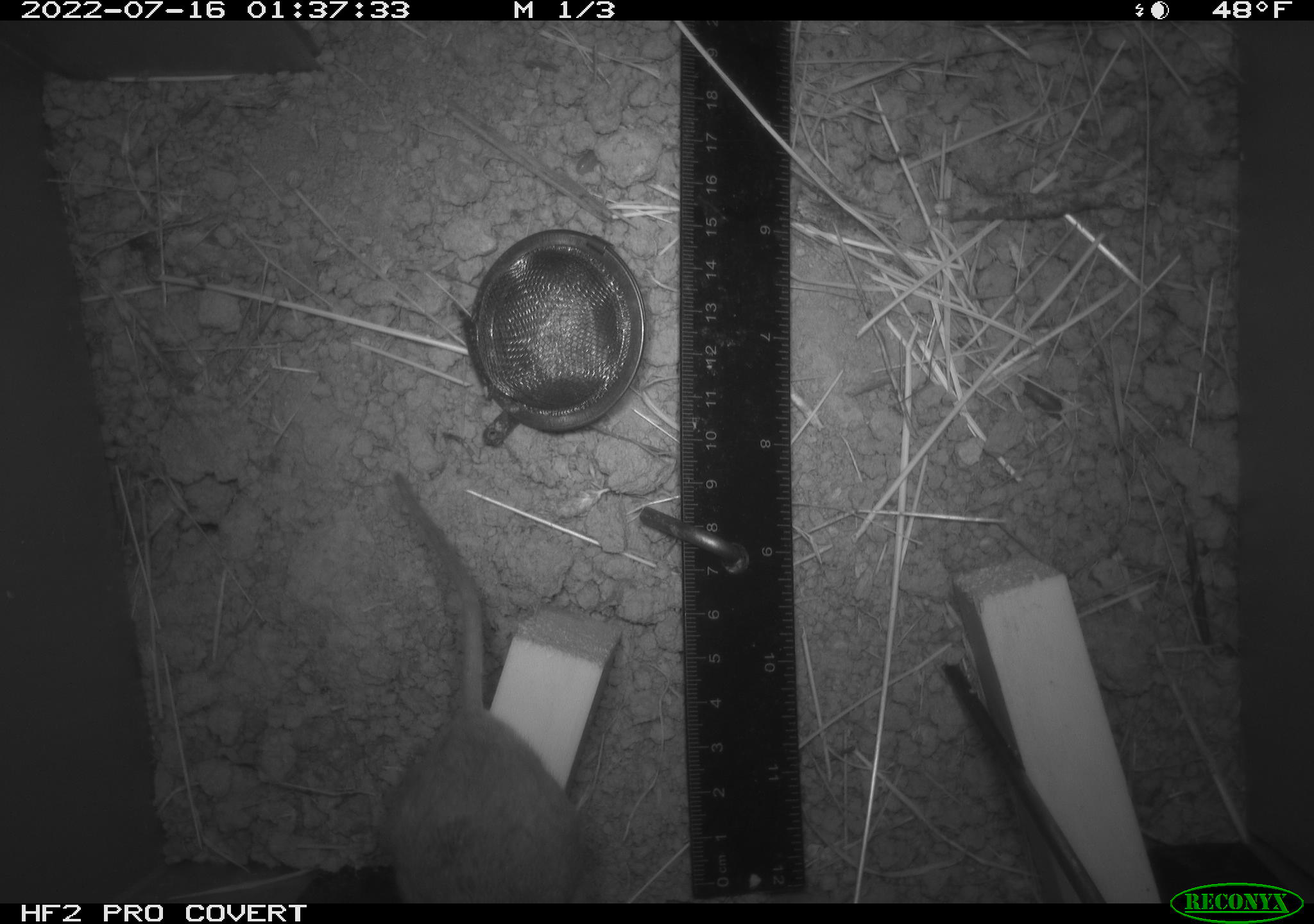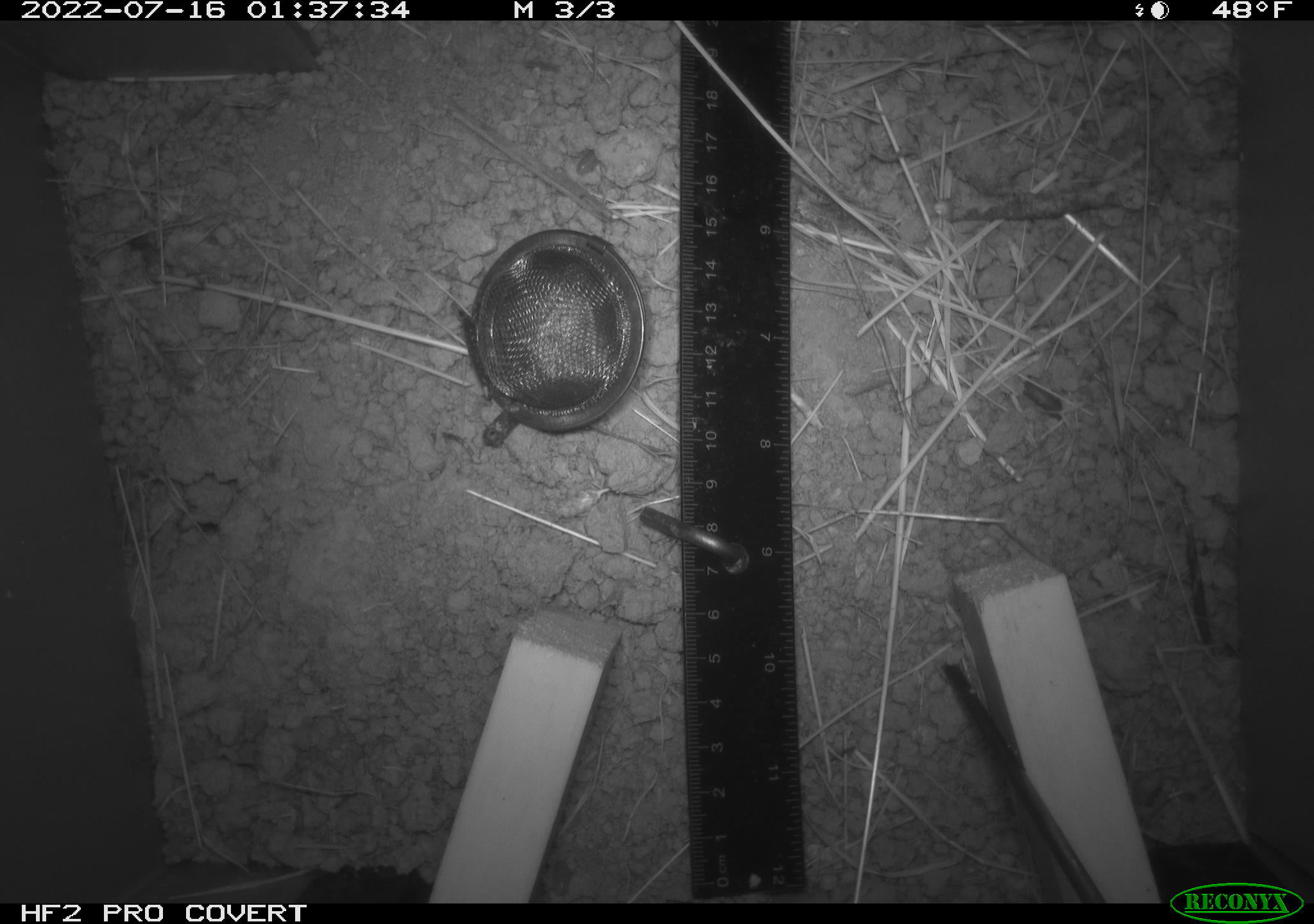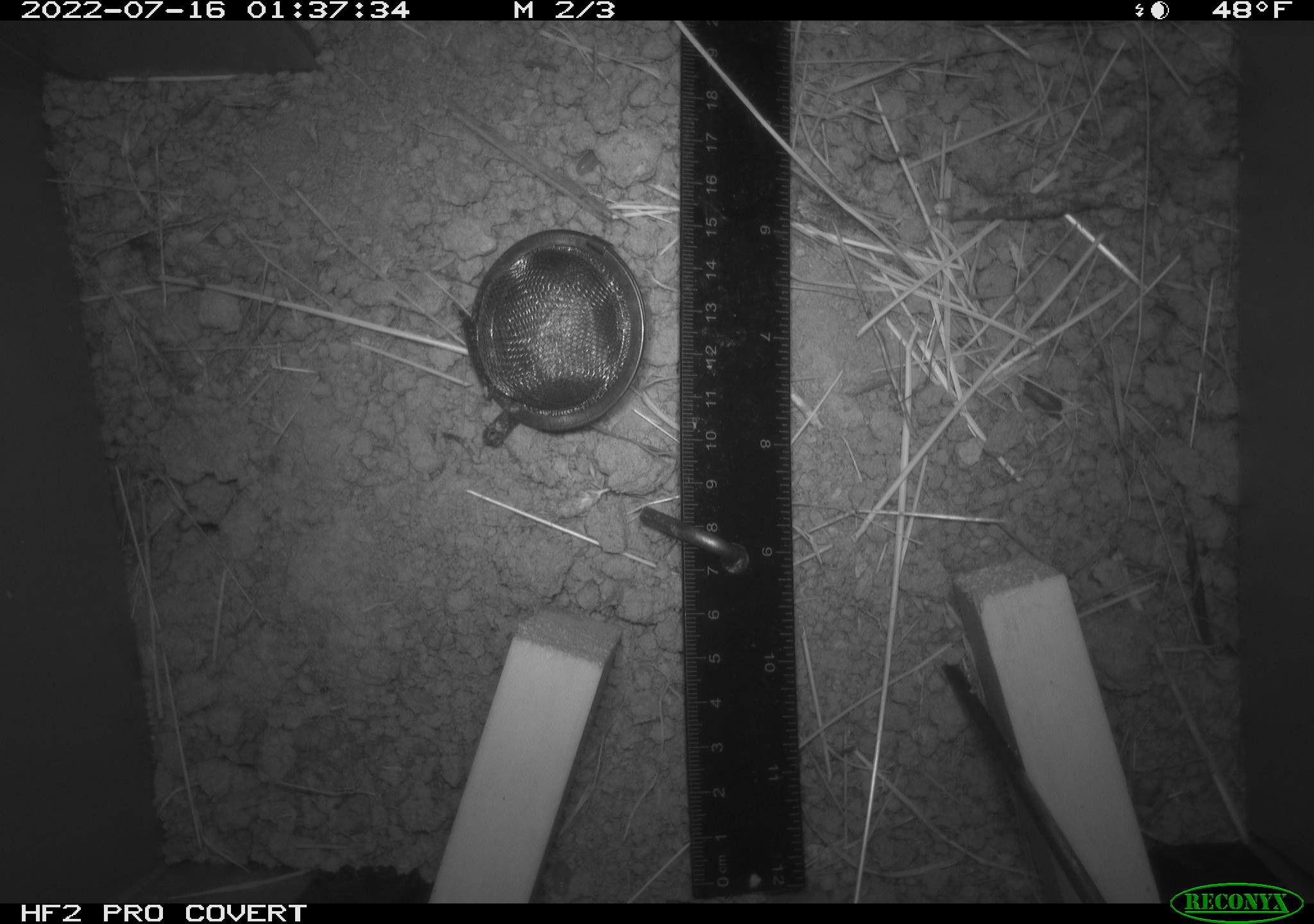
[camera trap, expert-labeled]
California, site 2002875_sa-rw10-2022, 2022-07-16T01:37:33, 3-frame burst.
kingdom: Animalia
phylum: Chordata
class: Mammalia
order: Rodentia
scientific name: Rodentia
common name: mouse species